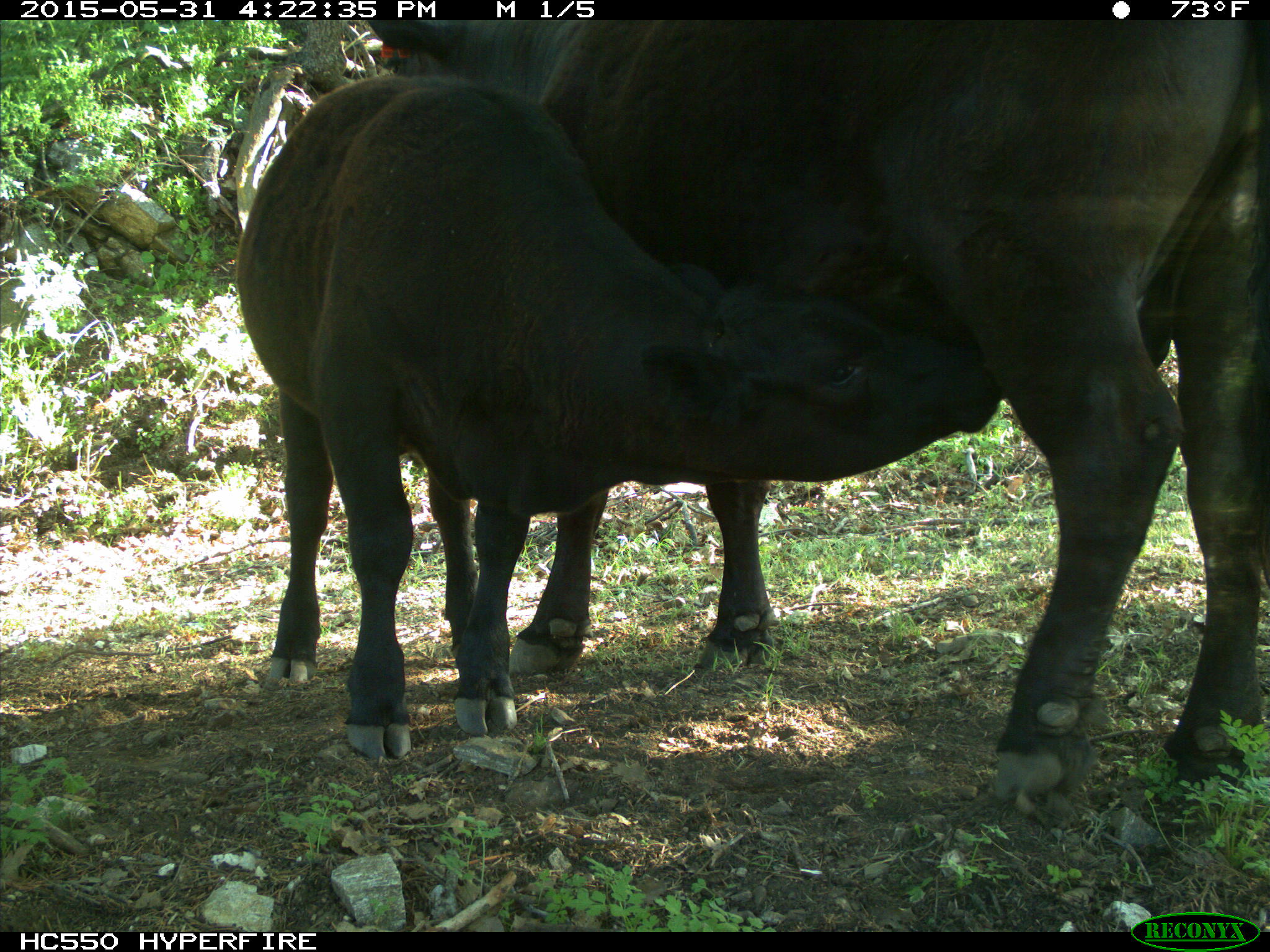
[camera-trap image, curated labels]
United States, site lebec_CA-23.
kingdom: Animalia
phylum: Chordata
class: Mammalia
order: Artiodactyla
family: Bovidae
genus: Bos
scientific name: Bos taurus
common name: domestic cow